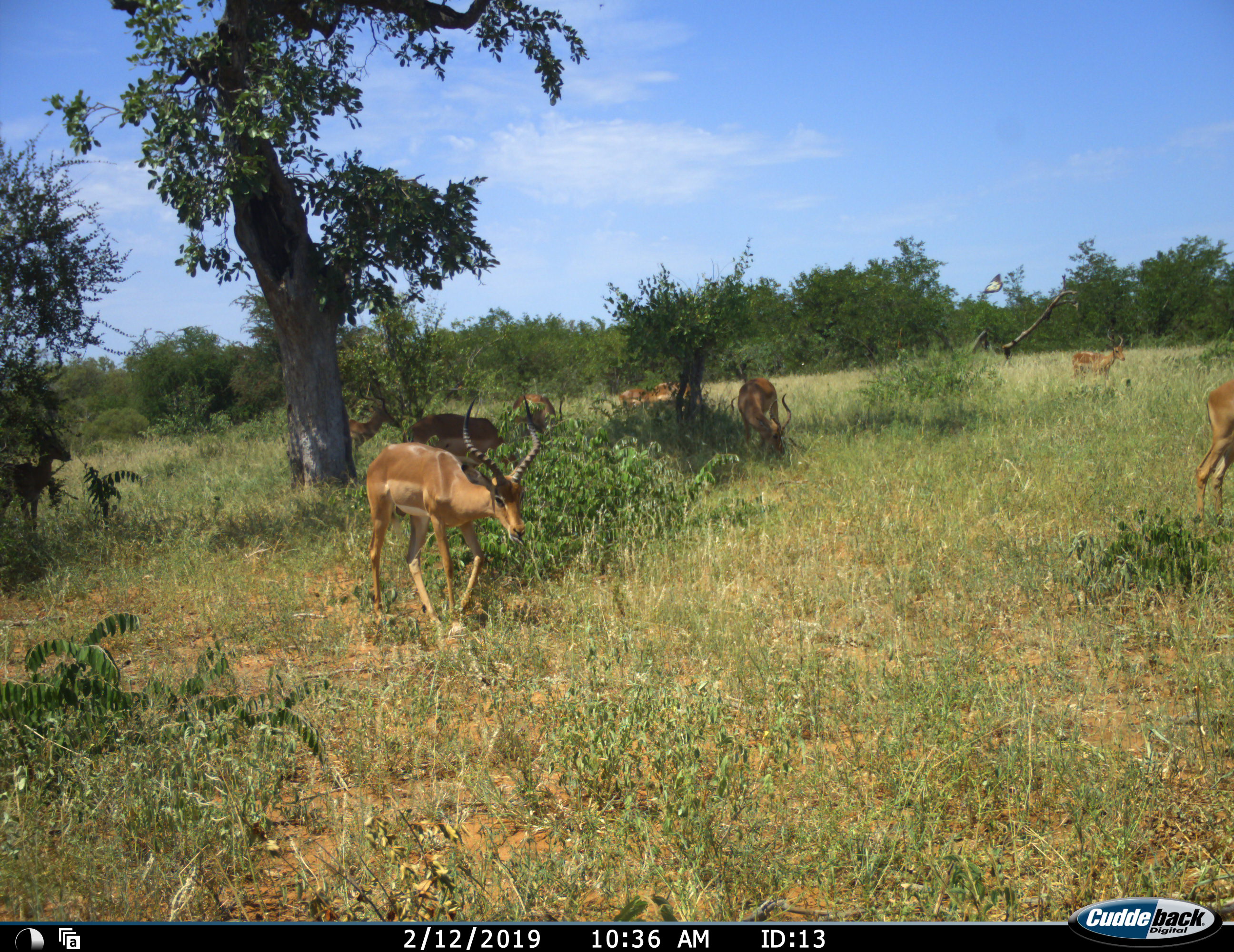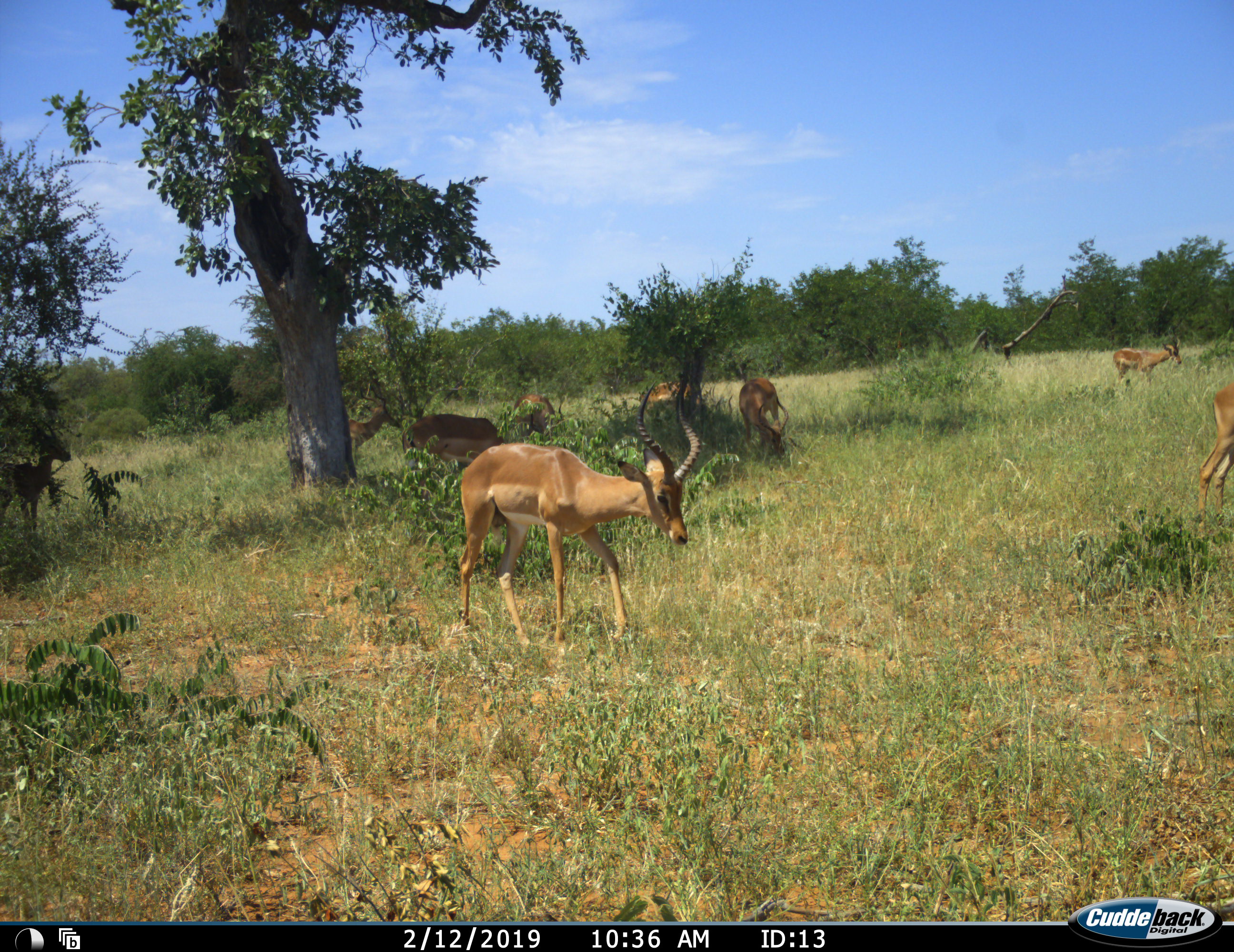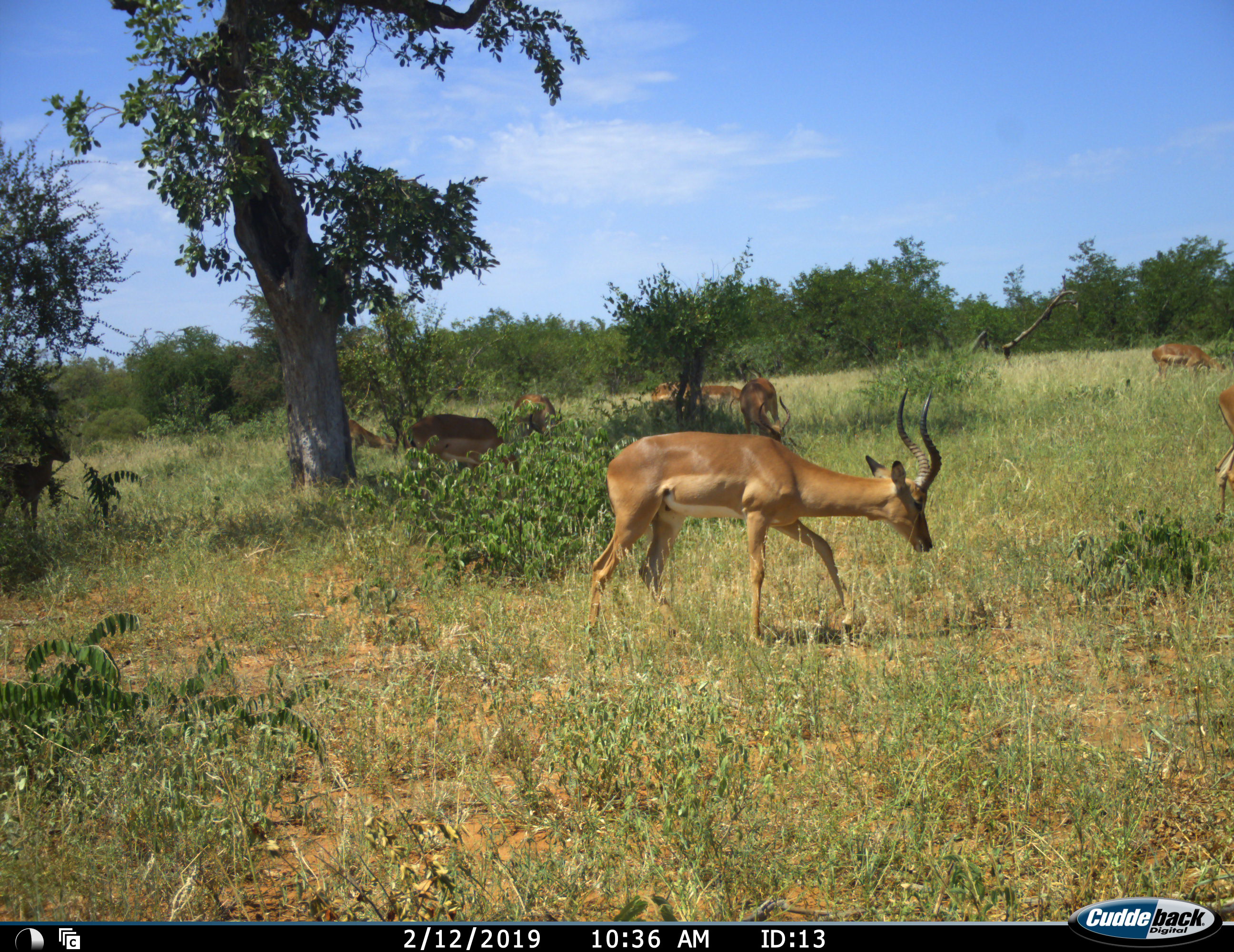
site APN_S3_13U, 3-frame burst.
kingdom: Animalia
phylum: Chordata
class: Mammalia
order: Artiodactyla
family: Bovidae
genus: Aepyceros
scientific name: Aepyceros melampus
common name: impala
Impala (Aepyceros melampus), count 9. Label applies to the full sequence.